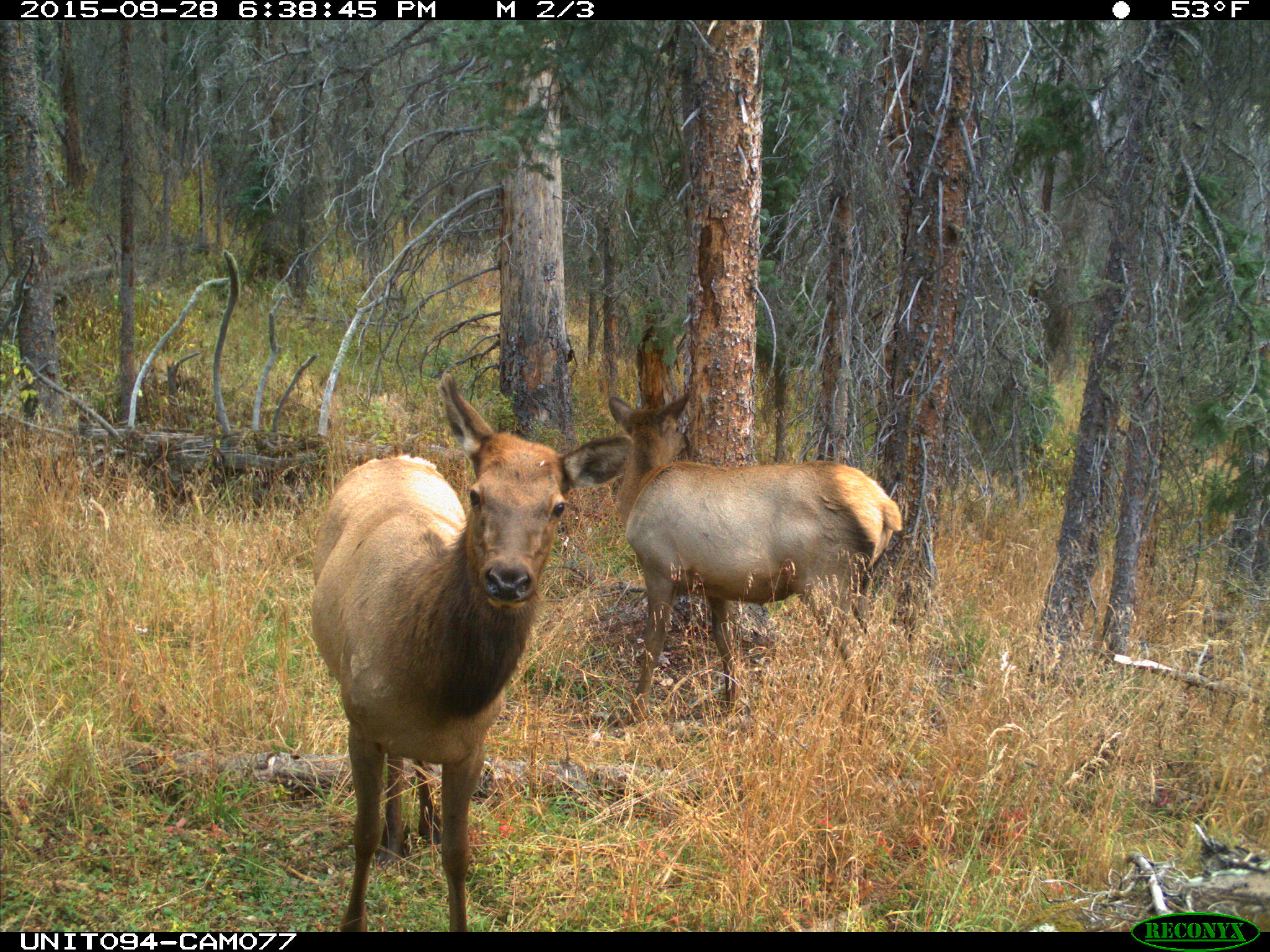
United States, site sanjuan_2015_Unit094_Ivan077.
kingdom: Animalia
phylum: Chordata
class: Mammalia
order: Artiodactyla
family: Cervidae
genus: Cervus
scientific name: Cervus elaphus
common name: red deer